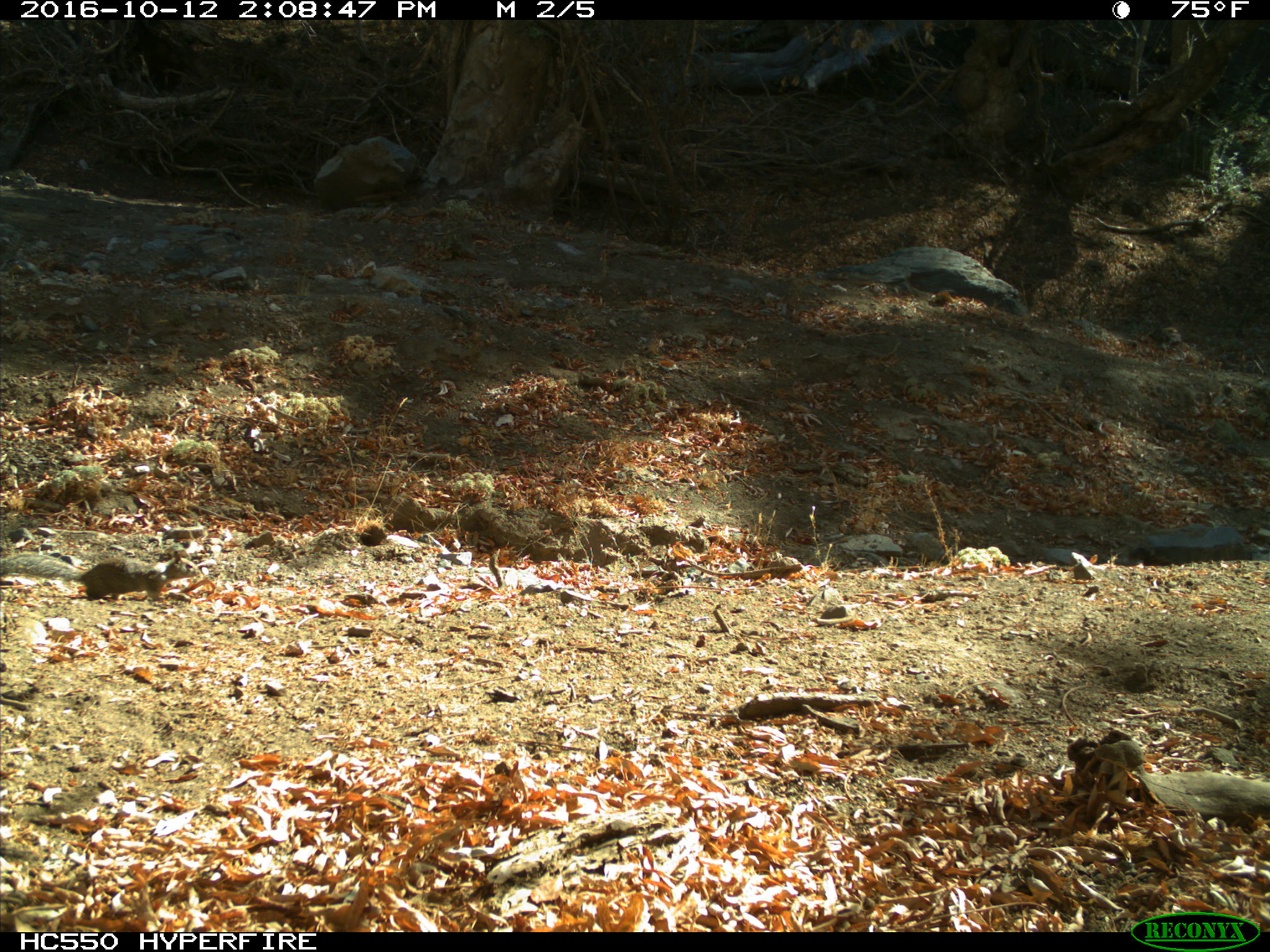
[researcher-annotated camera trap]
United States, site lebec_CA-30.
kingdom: Animalia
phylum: Chordata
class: Mammalia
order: Rodentia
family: Sciuridae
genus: Otospermophilus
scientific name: Otospermophilus beecheyi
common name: california ground squirrel